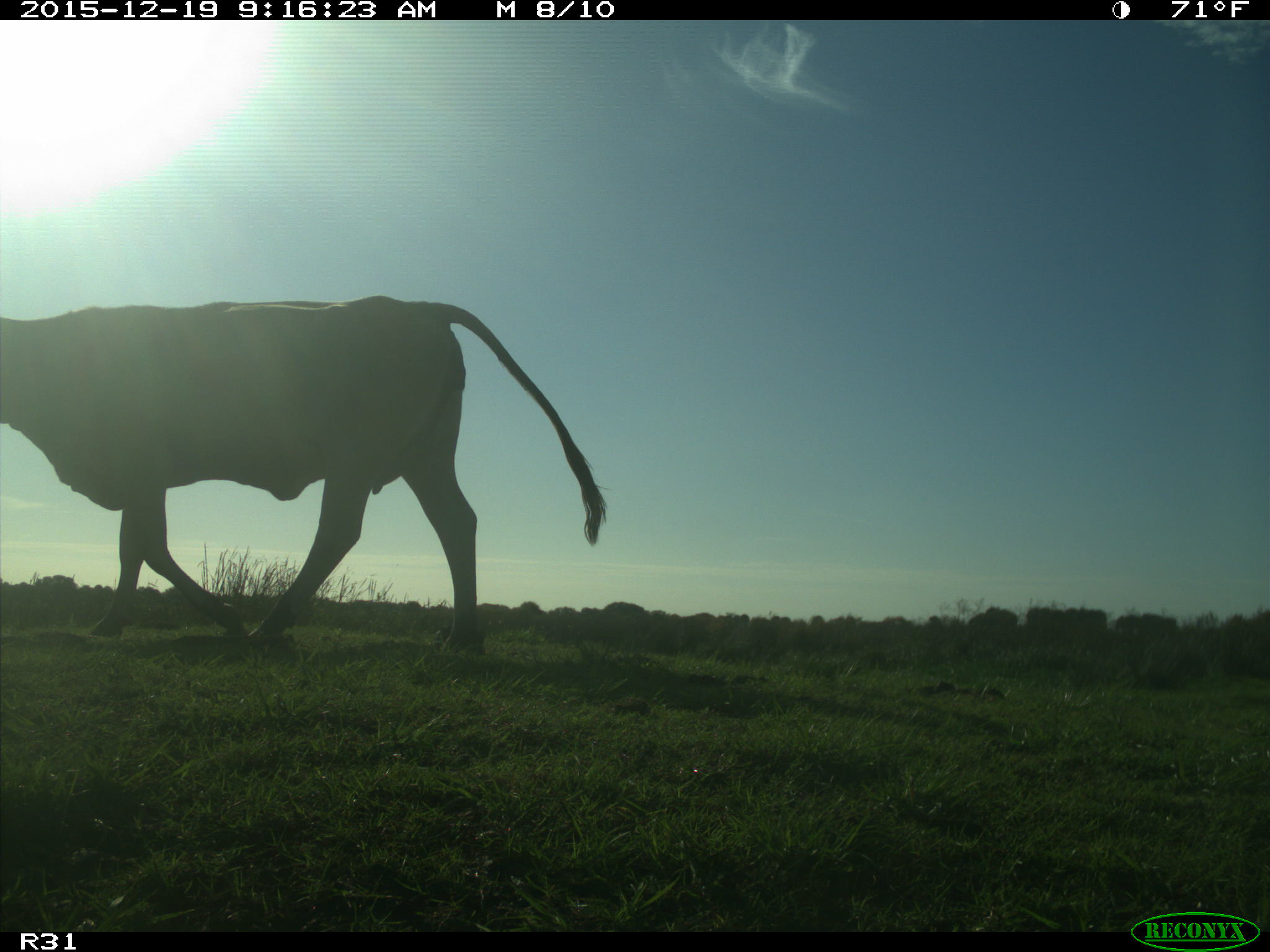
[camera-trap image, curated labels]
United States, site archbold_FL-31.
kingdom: Animalia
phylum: Chordata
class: Mammalia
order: Artiodactyla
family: Bovidae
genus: Bos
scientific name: Bos taurus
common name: domestic cow